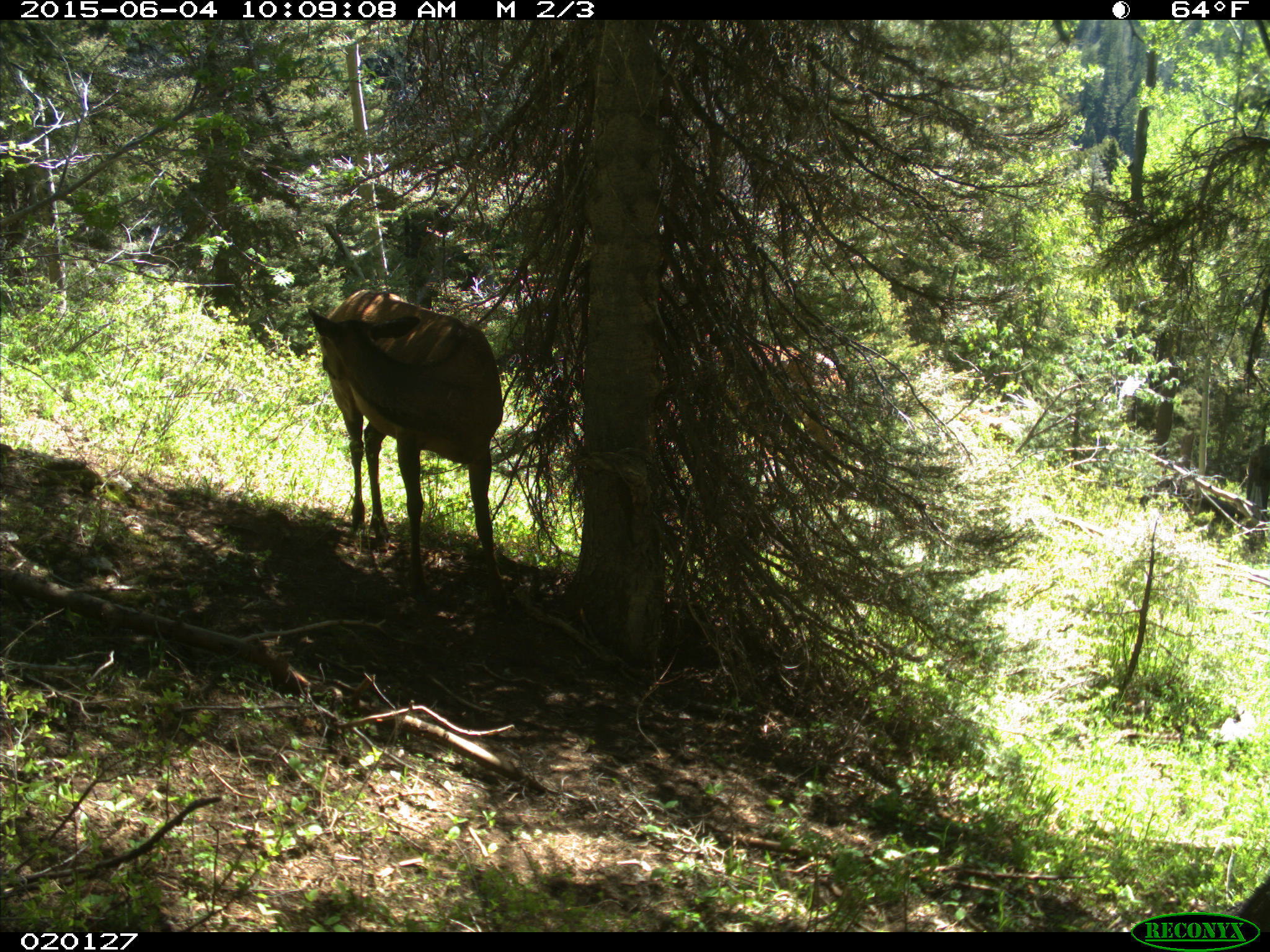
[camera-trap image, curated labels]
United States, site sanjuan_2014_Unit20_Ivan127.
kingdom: Animalia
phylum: Chordata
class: Mammalia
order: Artiodactyla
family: Cervidae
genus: Cervus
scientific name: Cervus elaphus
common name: red deer